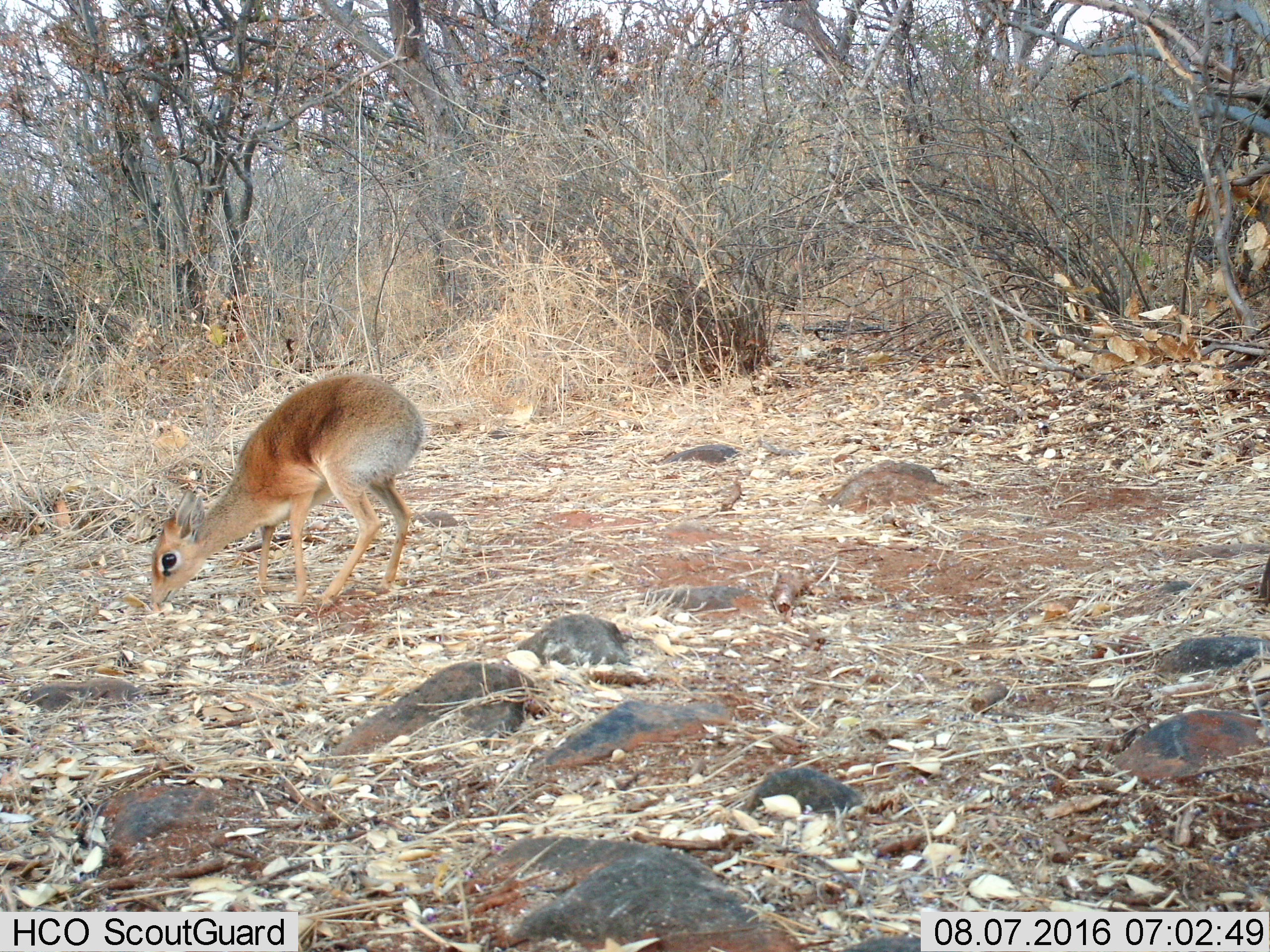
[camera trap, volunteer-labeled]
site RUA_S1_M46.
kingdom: Animalia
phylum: Chordata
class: Mammalia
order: Artiodactyla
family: Bovidae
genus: Madoqua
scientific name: Madoqua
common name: dik-dik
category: dikdik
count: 1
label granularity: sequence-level